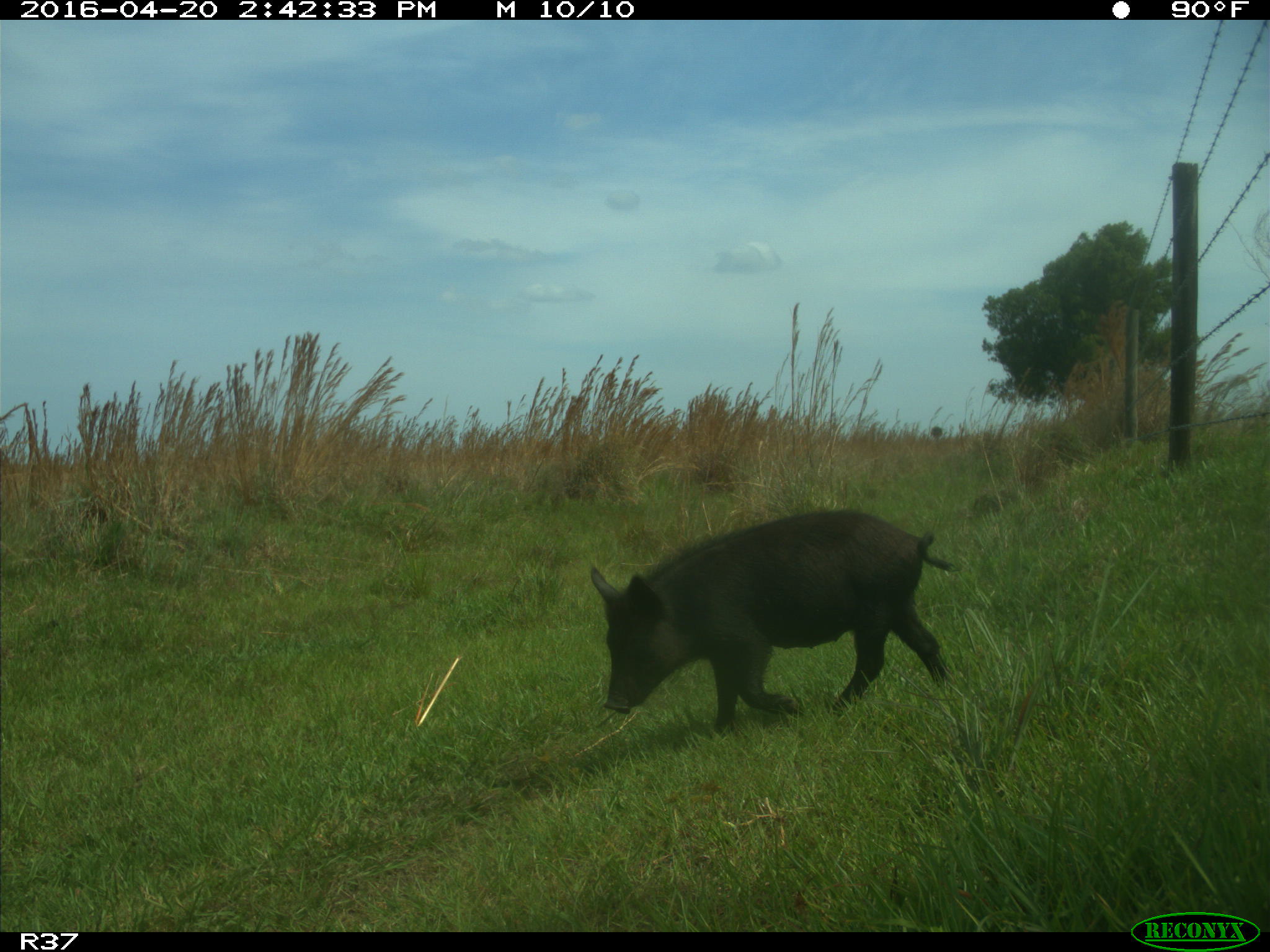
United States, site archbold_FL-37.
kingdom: Animalia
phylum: Chordata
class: Mammalia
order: Artiodactyla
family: Suidae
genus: Sus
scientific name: Sus scrofa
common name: wild boar